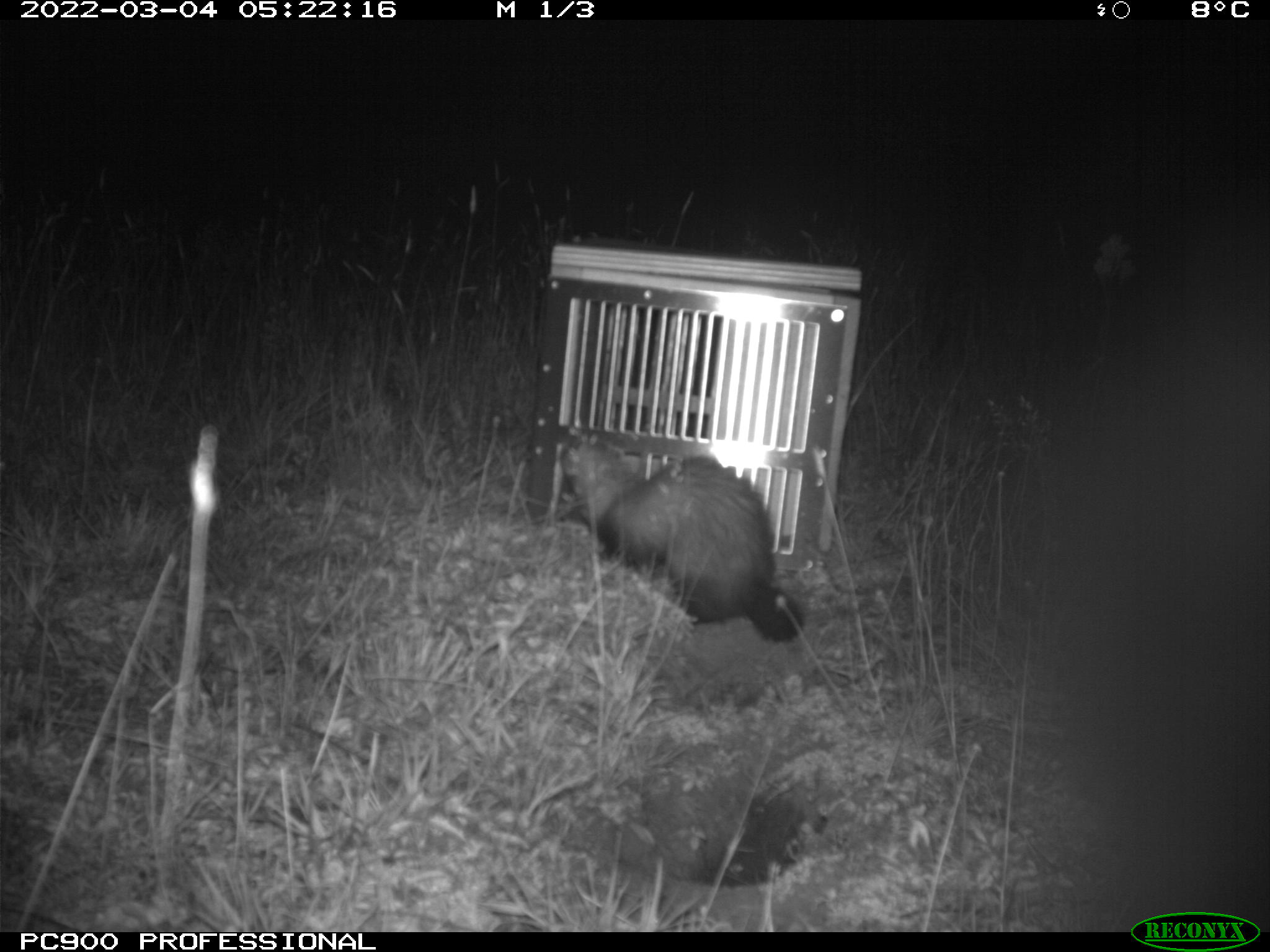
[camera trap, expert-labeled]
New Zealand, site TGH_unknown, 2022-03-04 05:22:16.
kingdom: Animalia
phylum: Chordata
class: Mammalia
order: Carnivora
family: Mustelidae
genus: Mustela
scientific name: Mustela furo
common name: ferret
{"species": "ferret (Mustela furo)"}